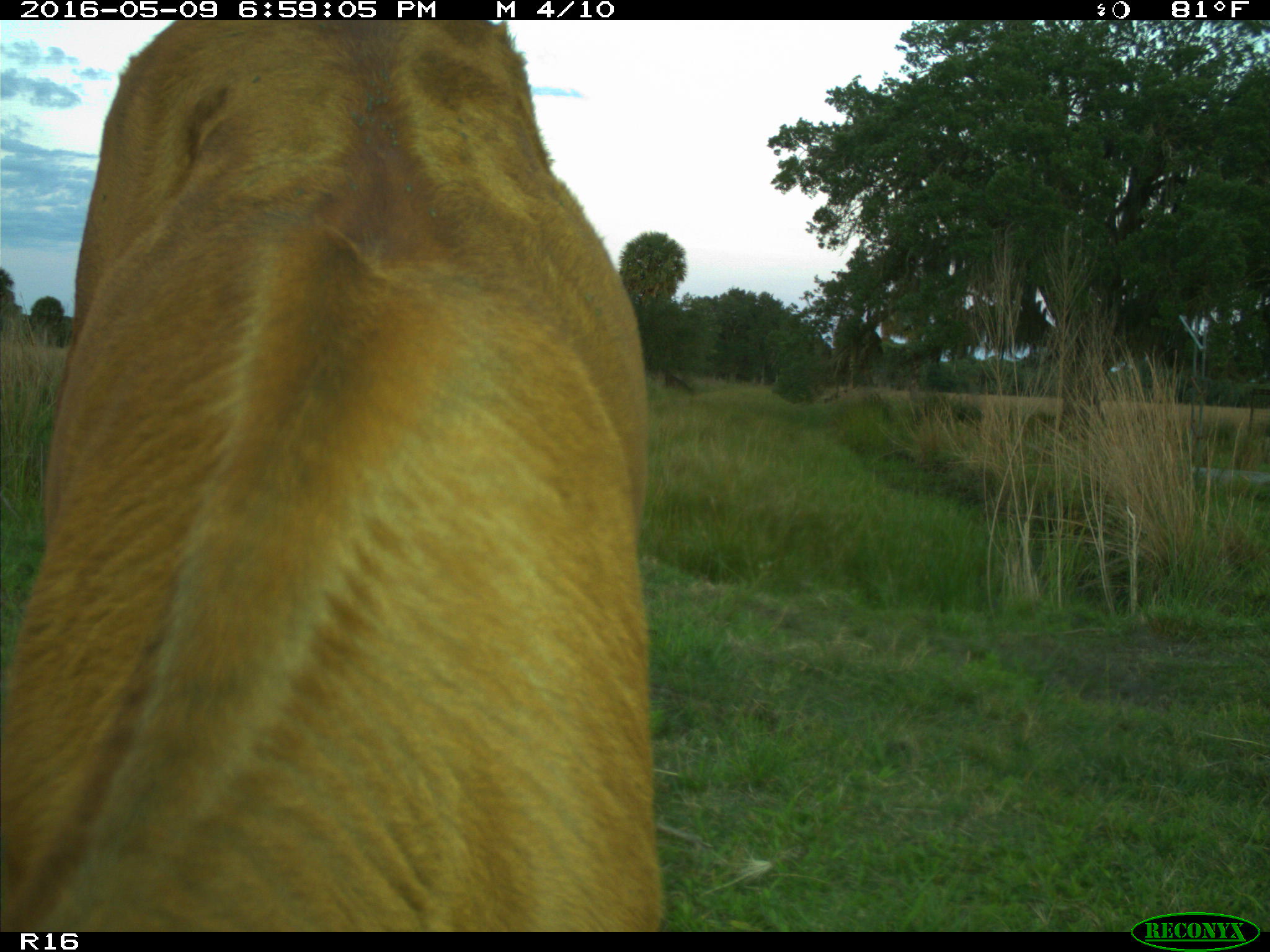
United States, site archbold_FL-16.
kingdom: Animalia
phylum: Chordata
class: Mammalia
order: Artiodactyla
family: Bovidae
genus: Bos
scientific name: Bos taurus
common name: domestic cow